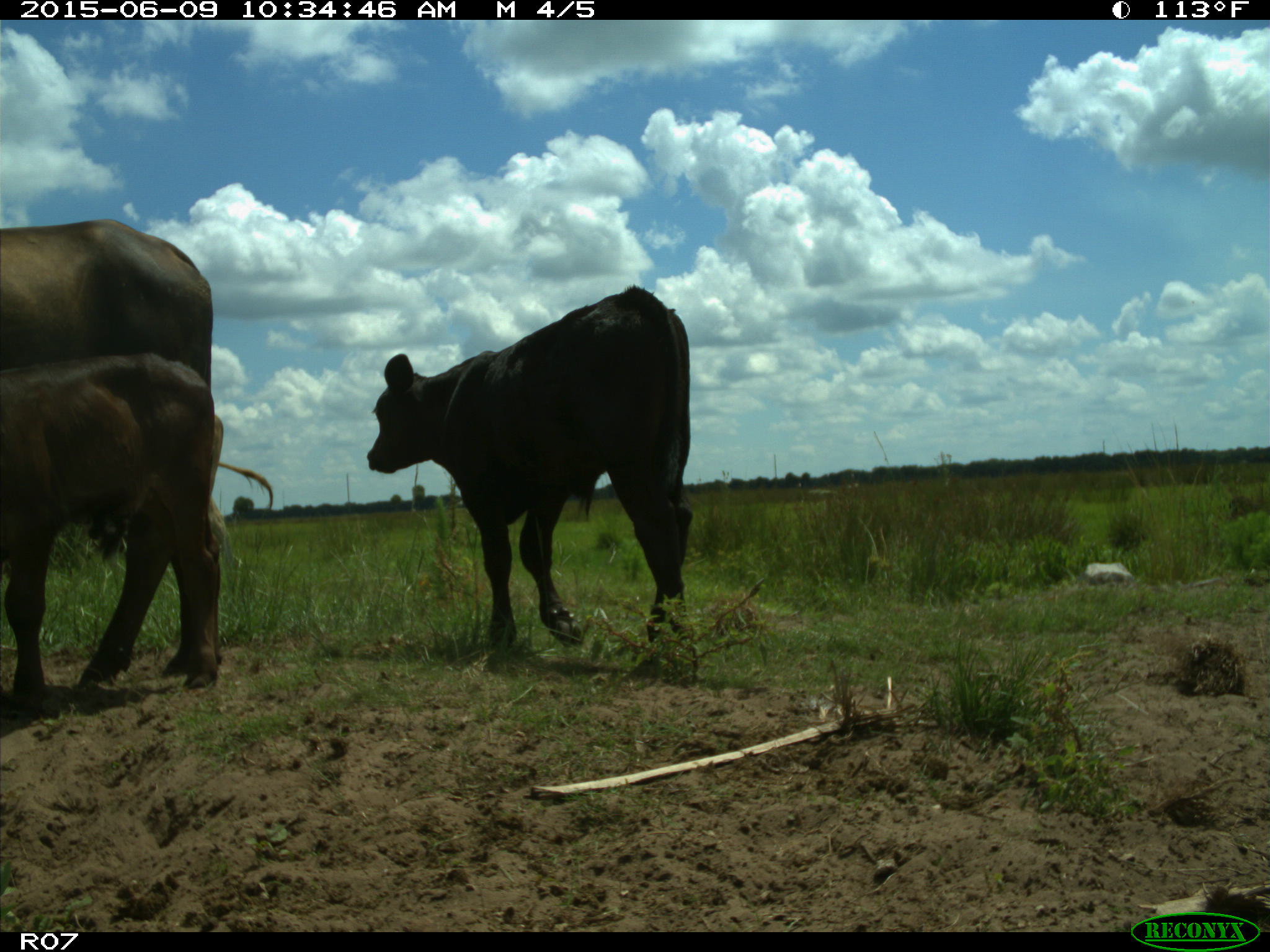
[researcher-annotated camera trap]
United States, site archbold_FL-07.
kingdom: Animalia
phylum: Chordata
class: Mammalia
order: Artiodactyla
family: Bovidae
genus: Bos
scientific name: Bos taurus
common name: domestic cow